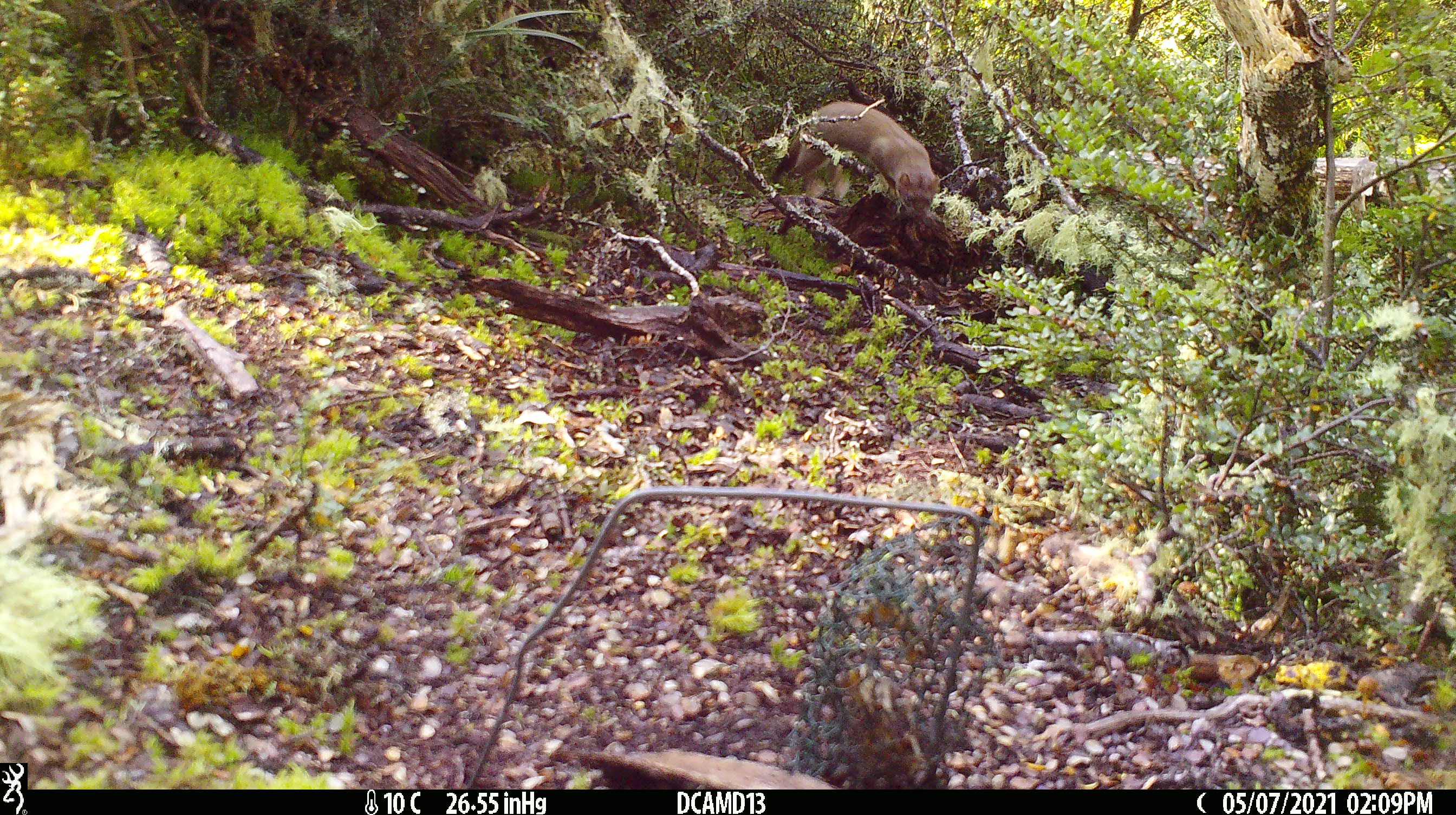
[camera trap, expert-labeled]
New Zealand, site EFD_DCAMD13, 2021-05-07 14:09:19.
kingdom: Animalia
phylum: Chordata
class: Mammalia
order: Carnivora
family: Mustelidae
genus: Mustela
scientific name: Mustela erminea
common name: stoat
Stoat (Mustela erminea).